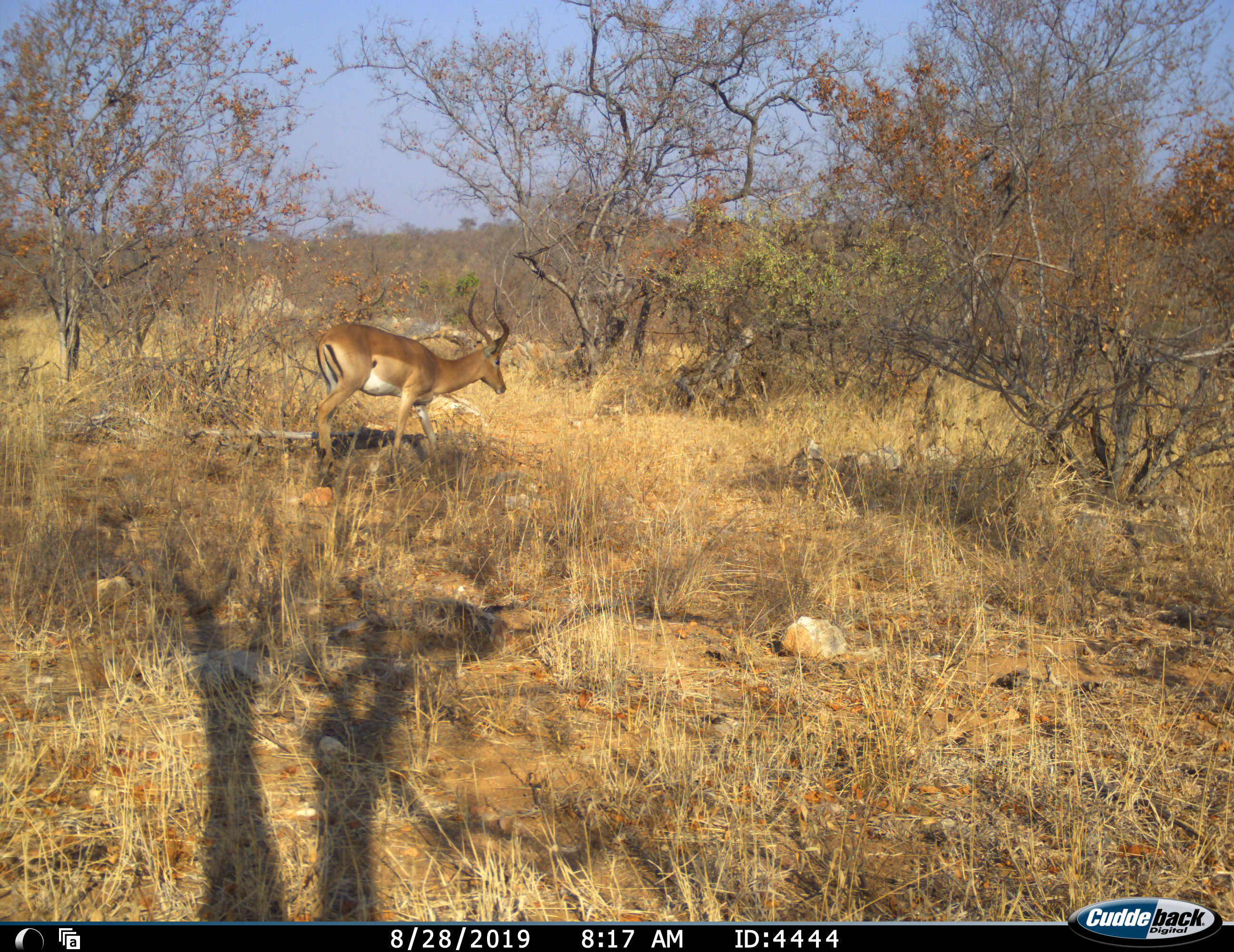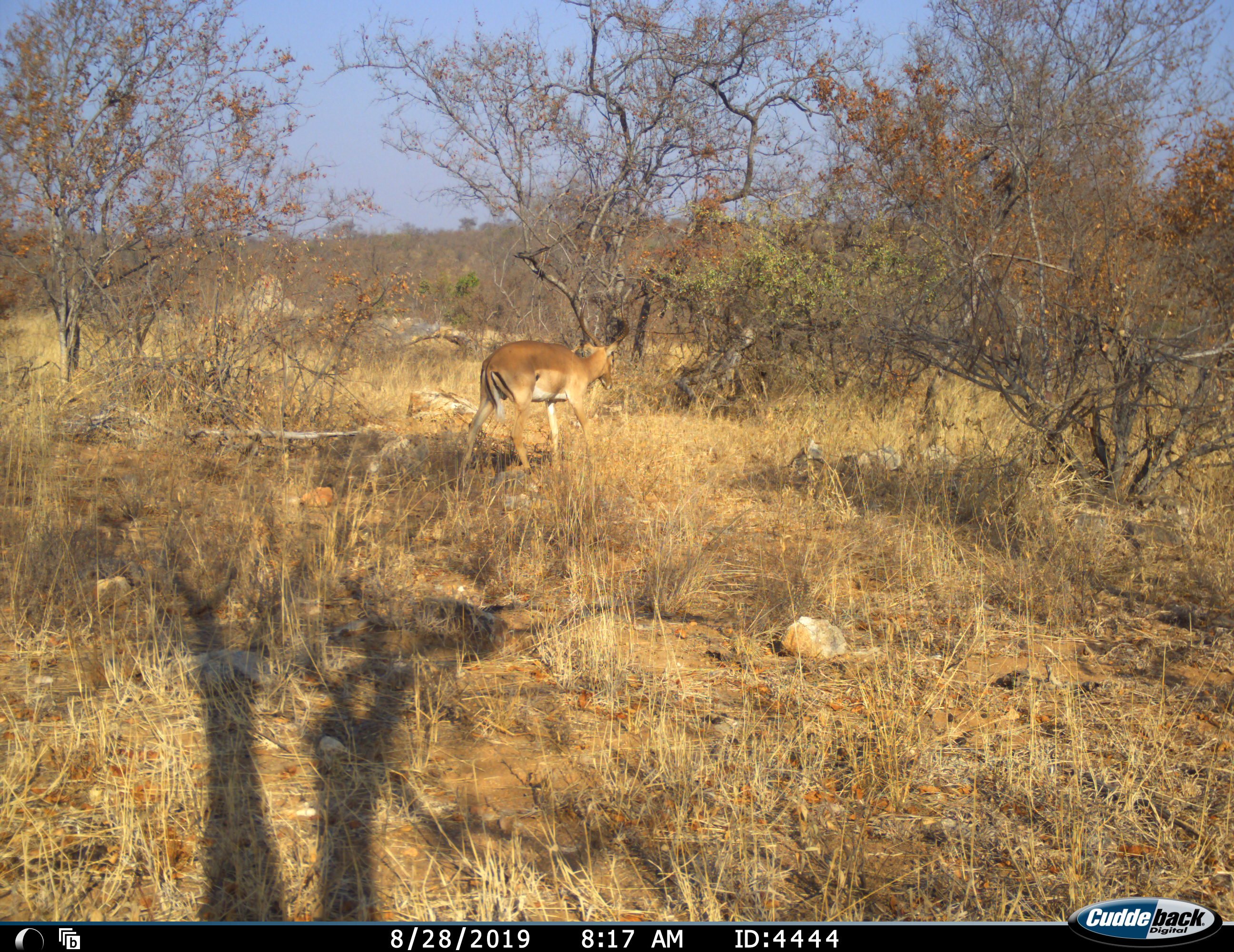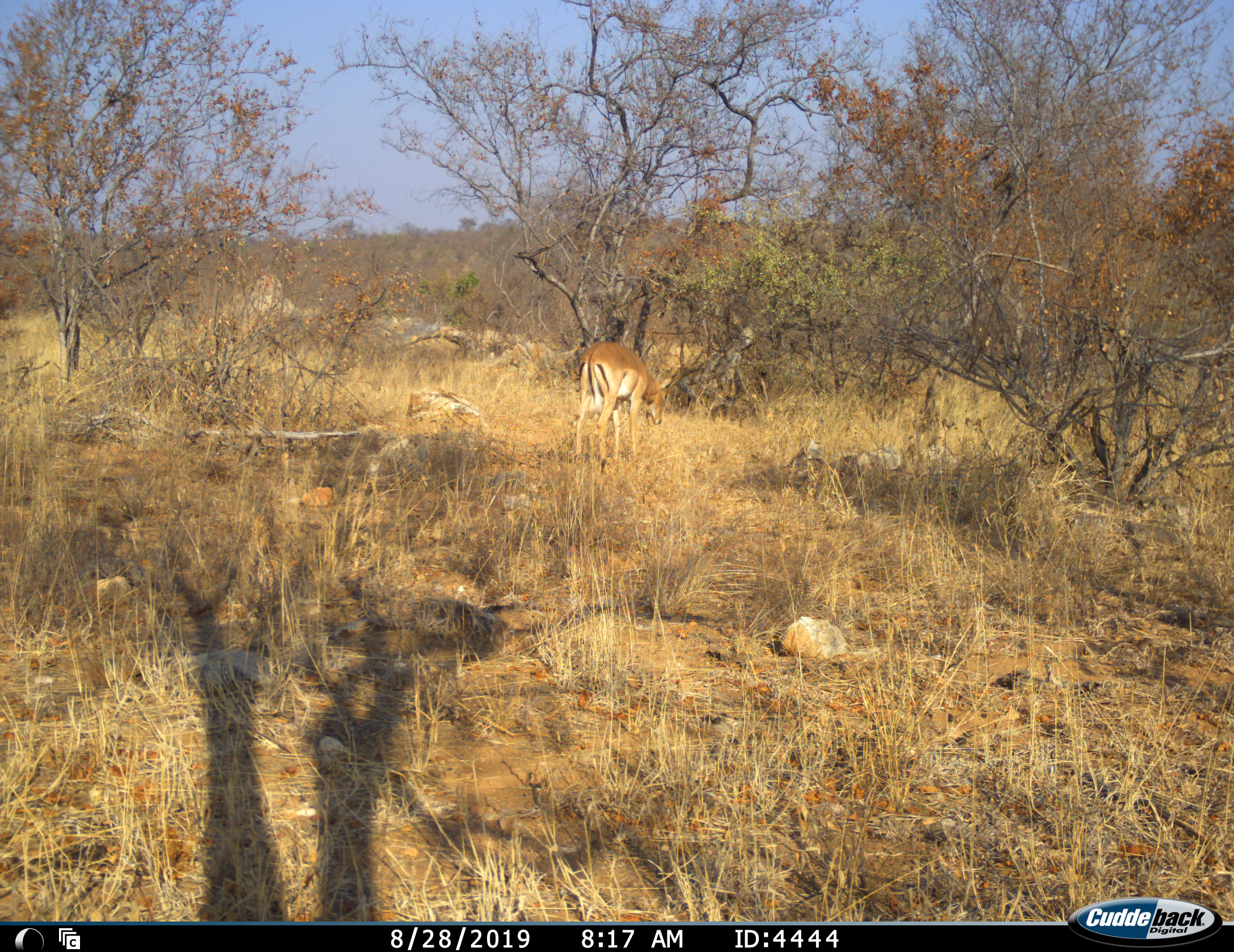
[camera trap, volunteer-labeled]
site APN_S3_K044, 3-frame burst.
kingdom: Animalia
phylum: Chordata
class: Mammalia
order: Artiodactyla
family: Bovidae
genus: Aepyceros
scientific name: Aepyceros melampus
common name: impala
Impala (Aepyceros melampus), count 1. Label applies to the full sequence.